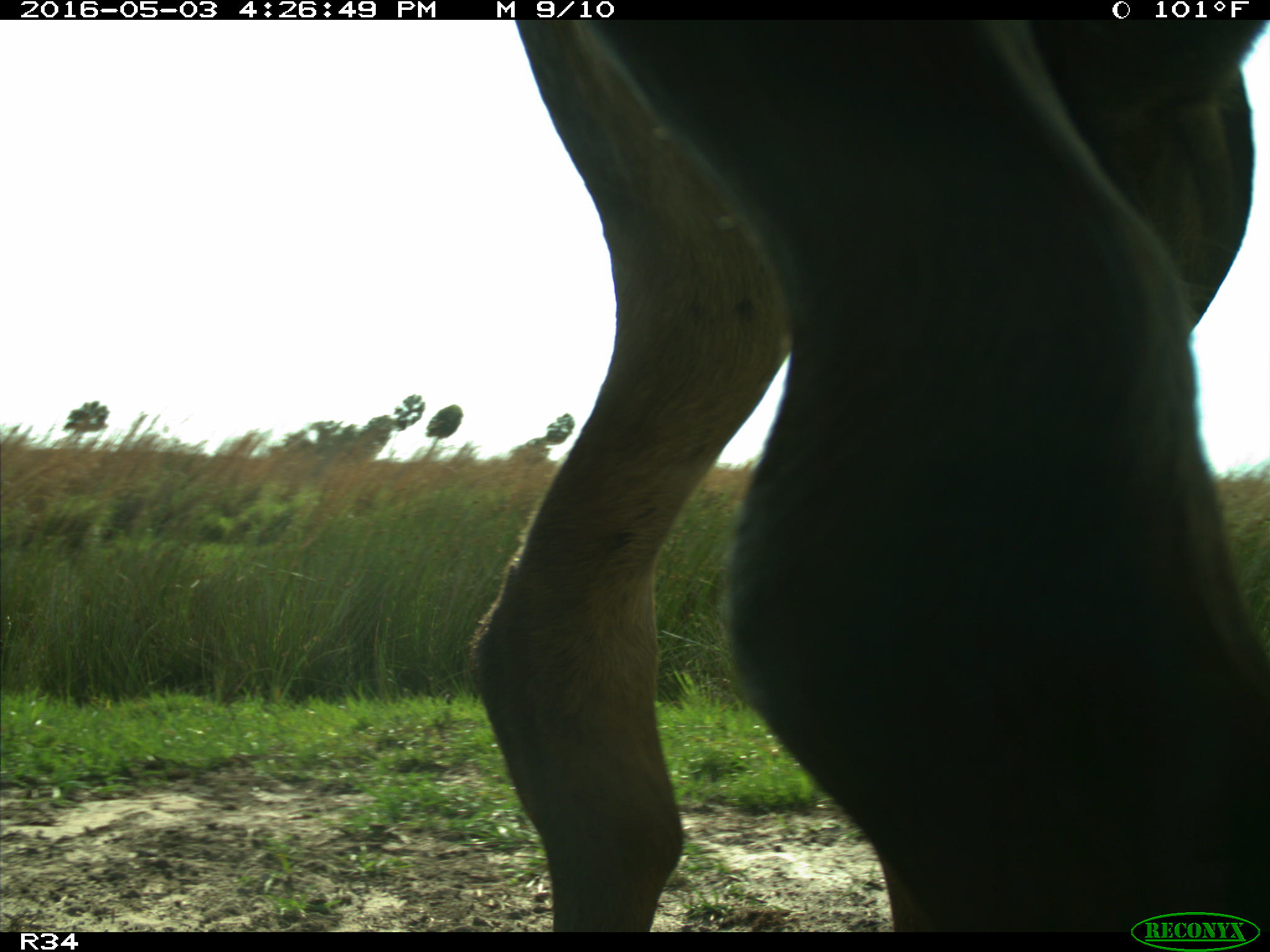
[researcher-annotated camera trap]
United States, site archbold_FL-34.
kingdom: Animalia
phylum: Chordata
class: Mammalia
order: Artiodactyla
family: Bovidae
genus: Bos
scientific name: Bos taurus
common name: domestic cow